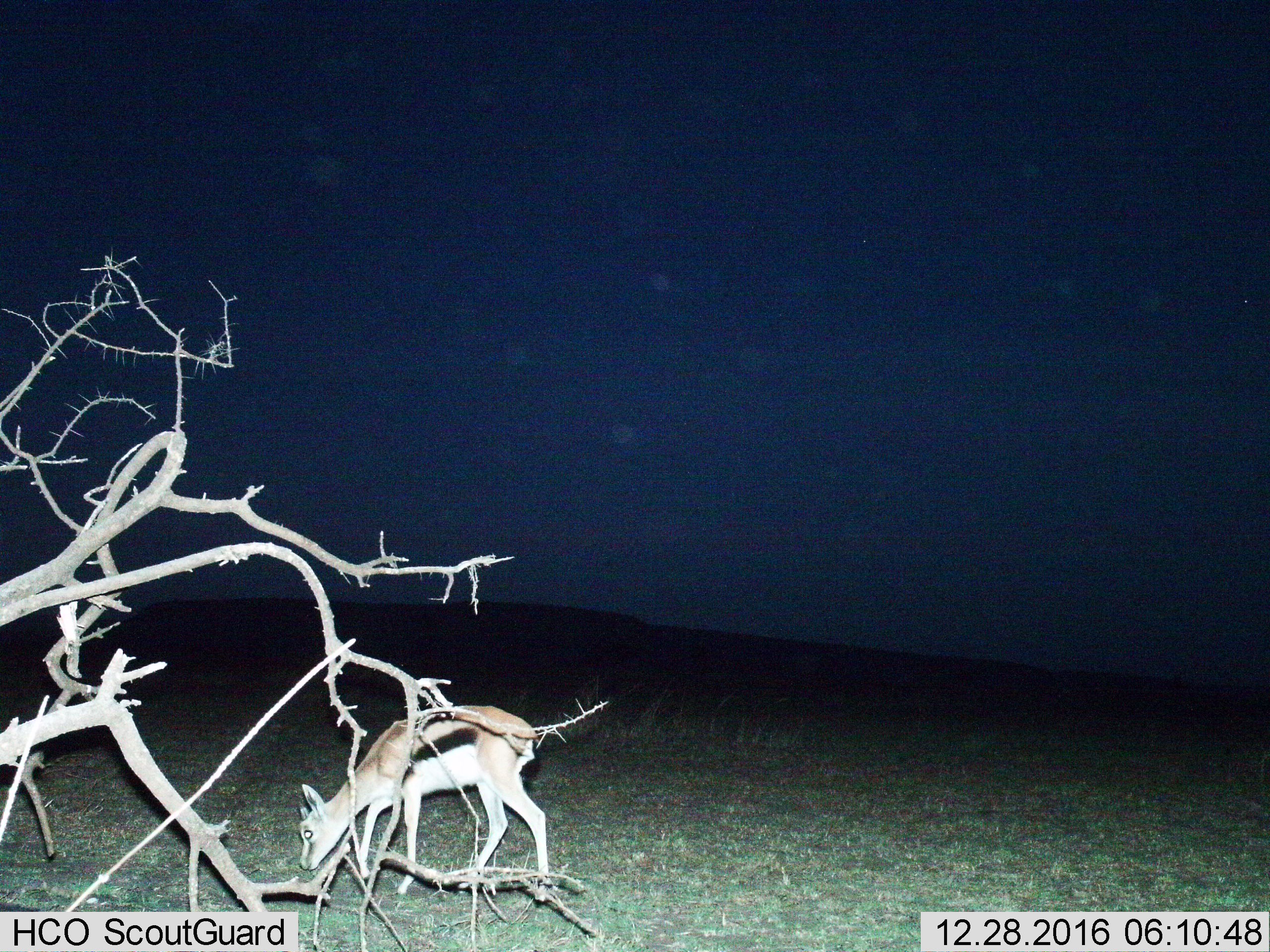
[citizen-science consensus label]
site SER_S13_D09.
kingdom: Animalia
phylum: Chordata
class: Mammalia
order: Artiodactyla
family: Bovidae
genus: Eudorcas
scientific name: Eudorcas thomsonii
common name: thomson's gazelle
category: gazellethomsons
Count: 1.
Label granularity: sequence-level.